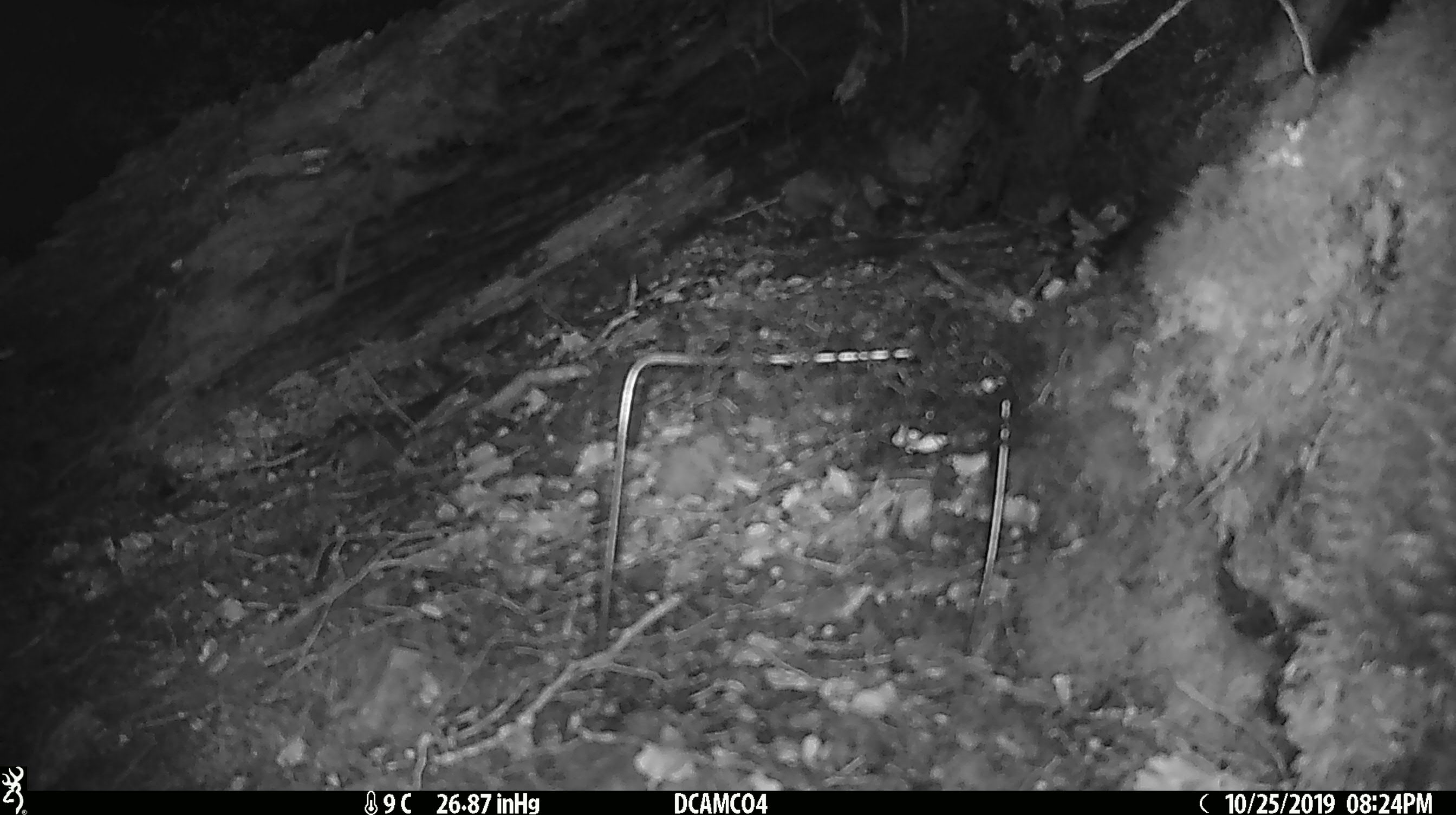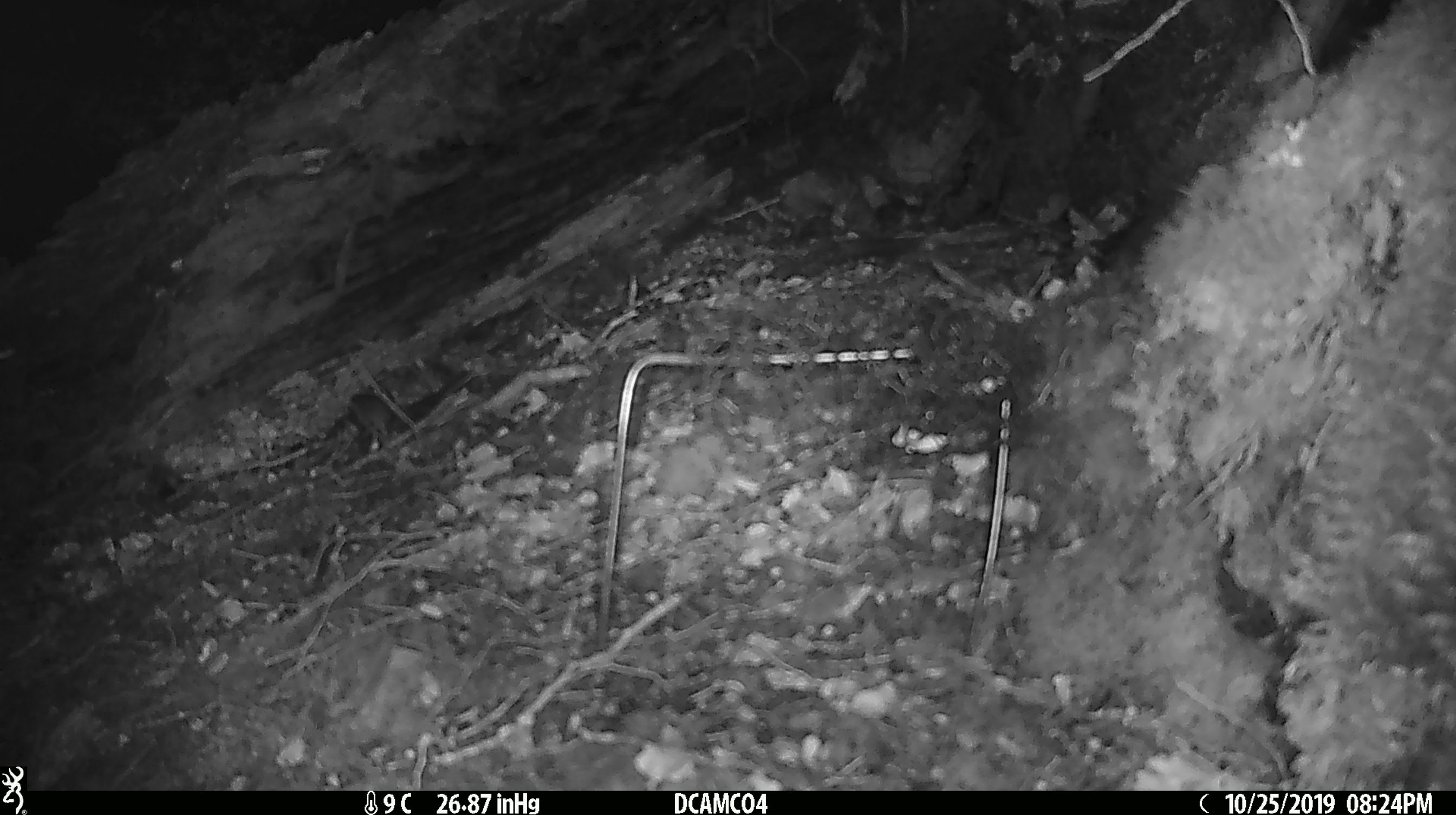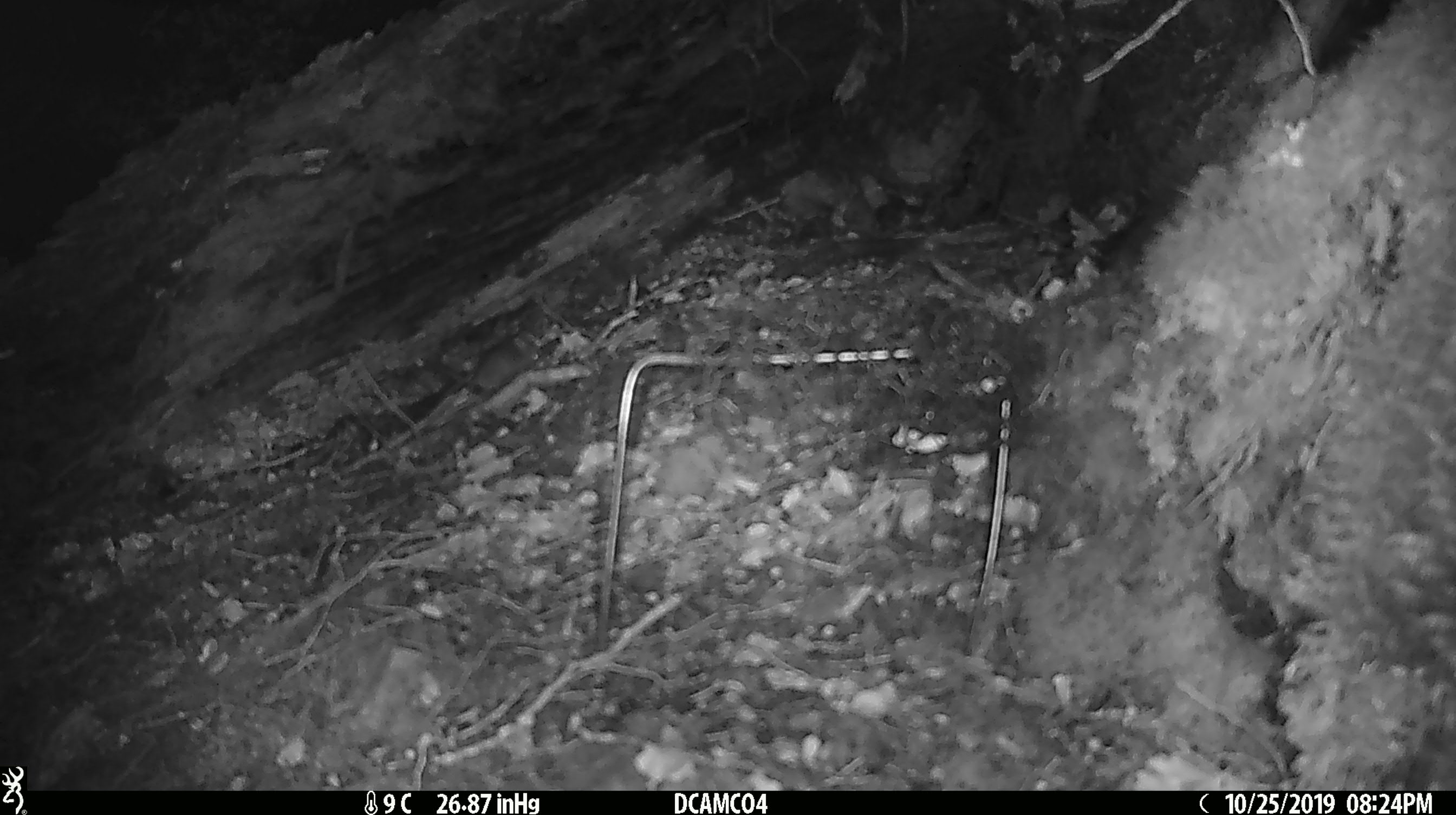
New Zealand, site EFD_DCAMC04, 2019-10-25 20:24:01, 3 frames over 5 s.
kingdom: Animalia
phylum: Chordata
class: Mammalia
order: Rodentia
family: Muridae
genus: Mus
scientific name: Mus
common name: mouse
Mouse (Mus).